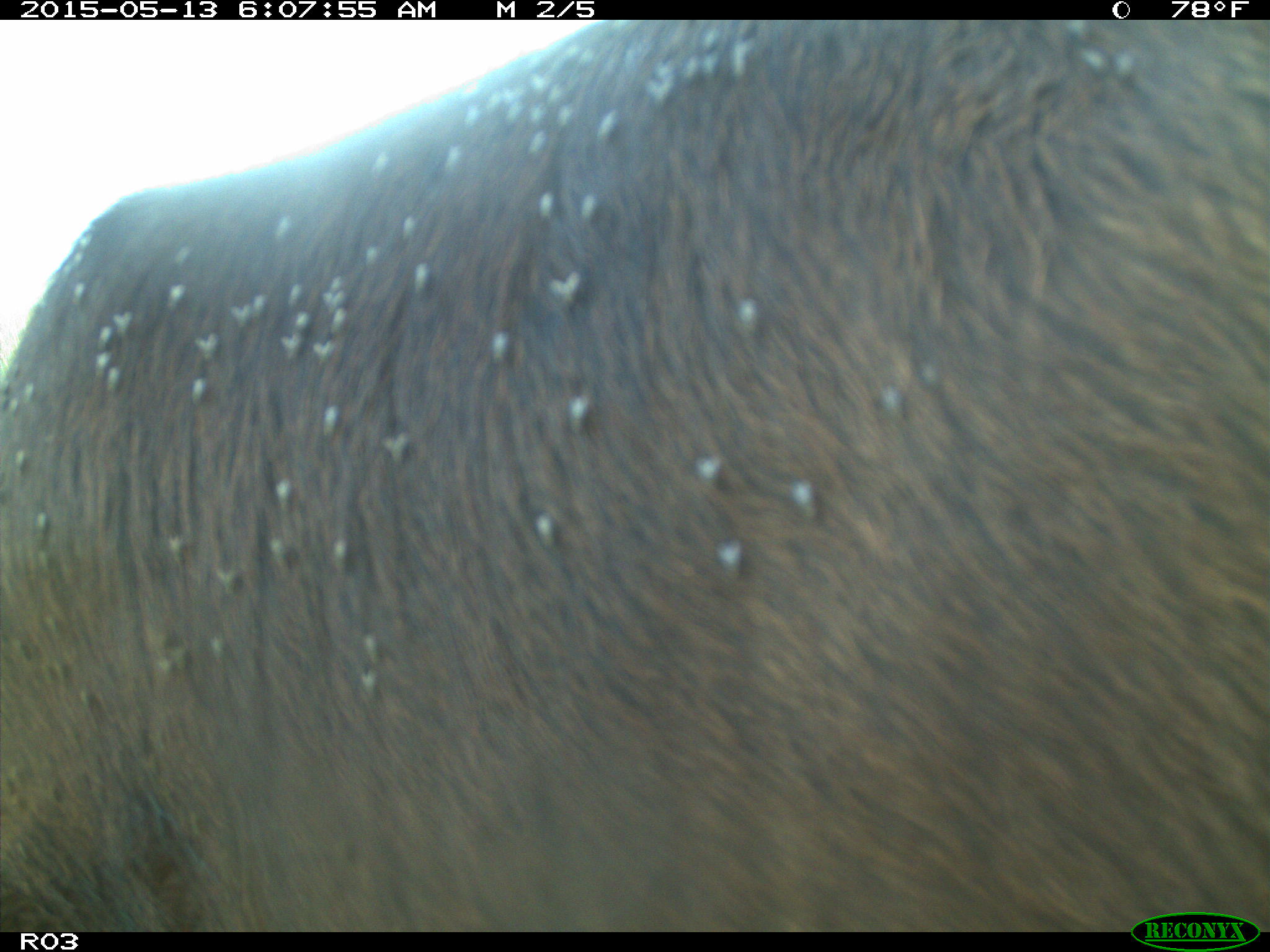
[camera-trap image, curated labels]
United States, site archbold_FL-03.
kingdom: Animalia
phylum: Chordata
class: Mammalia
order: Artiodactyla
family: Bovidae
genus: Bos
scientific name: Bos taurus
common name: domestic cow